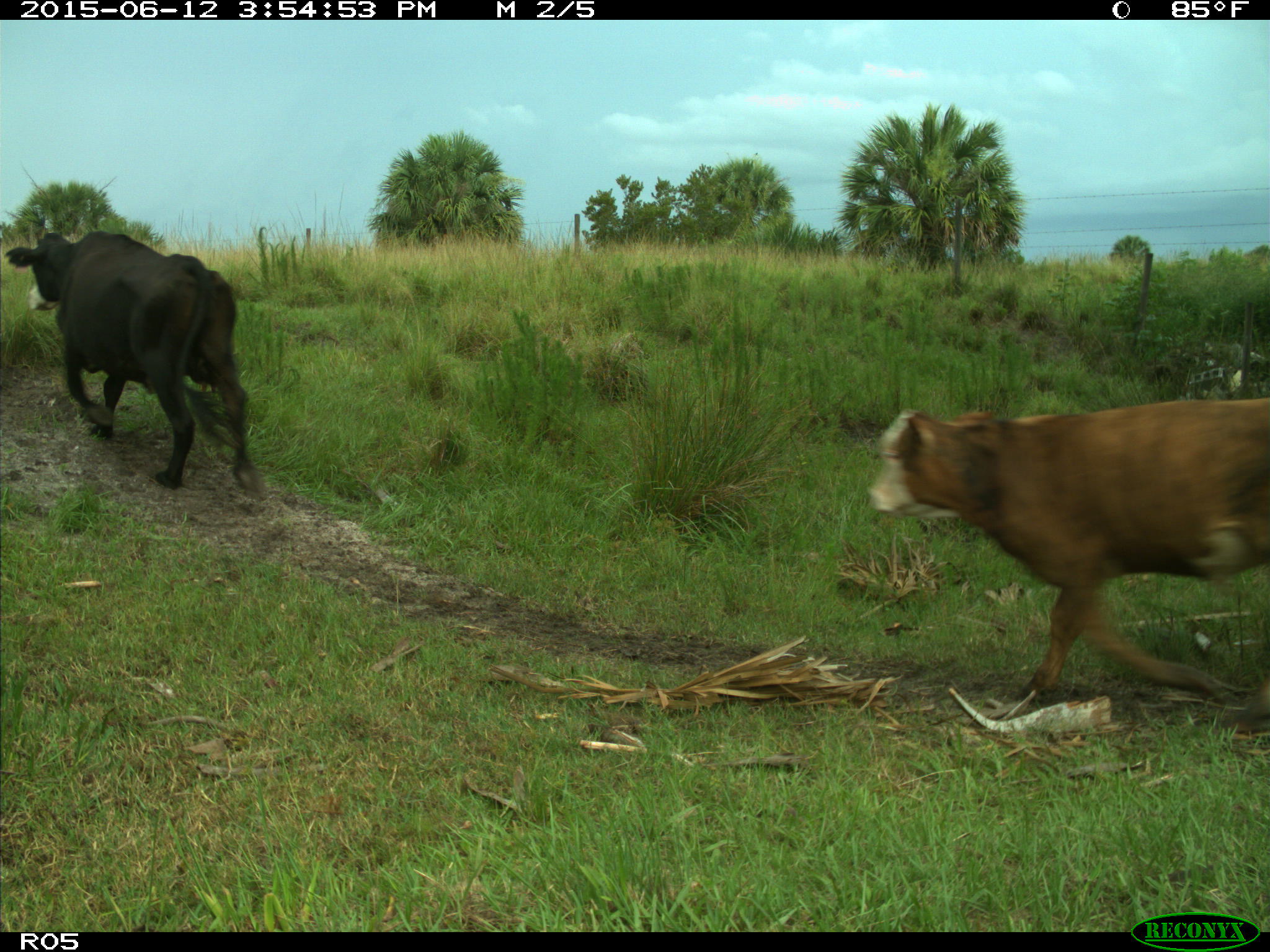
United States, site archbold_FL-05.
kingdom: Animalia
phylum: Chordata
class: Mammalia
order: Artiodactyla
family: Bovidae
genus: Bos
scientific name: Bos taurus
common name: domestic cow